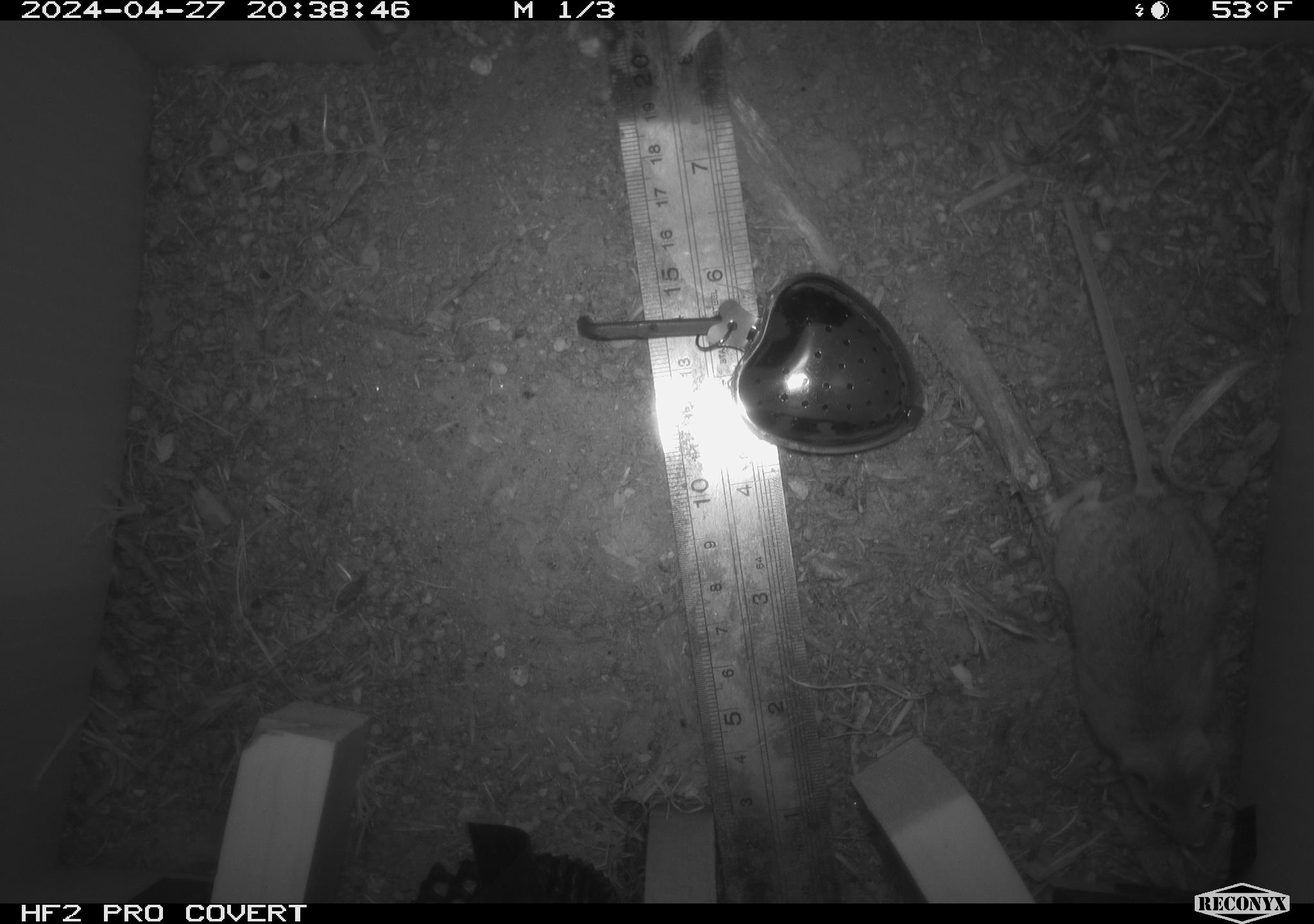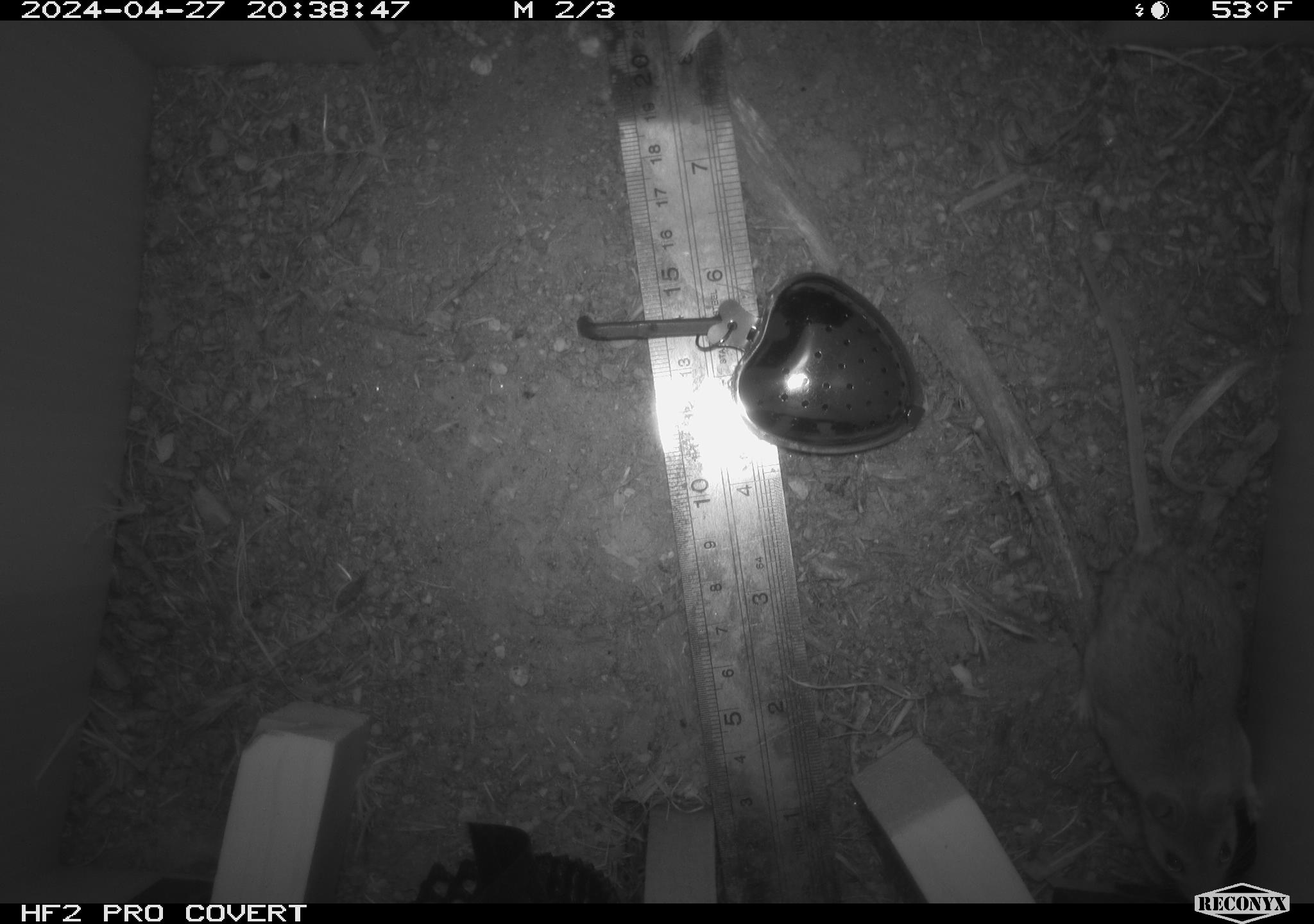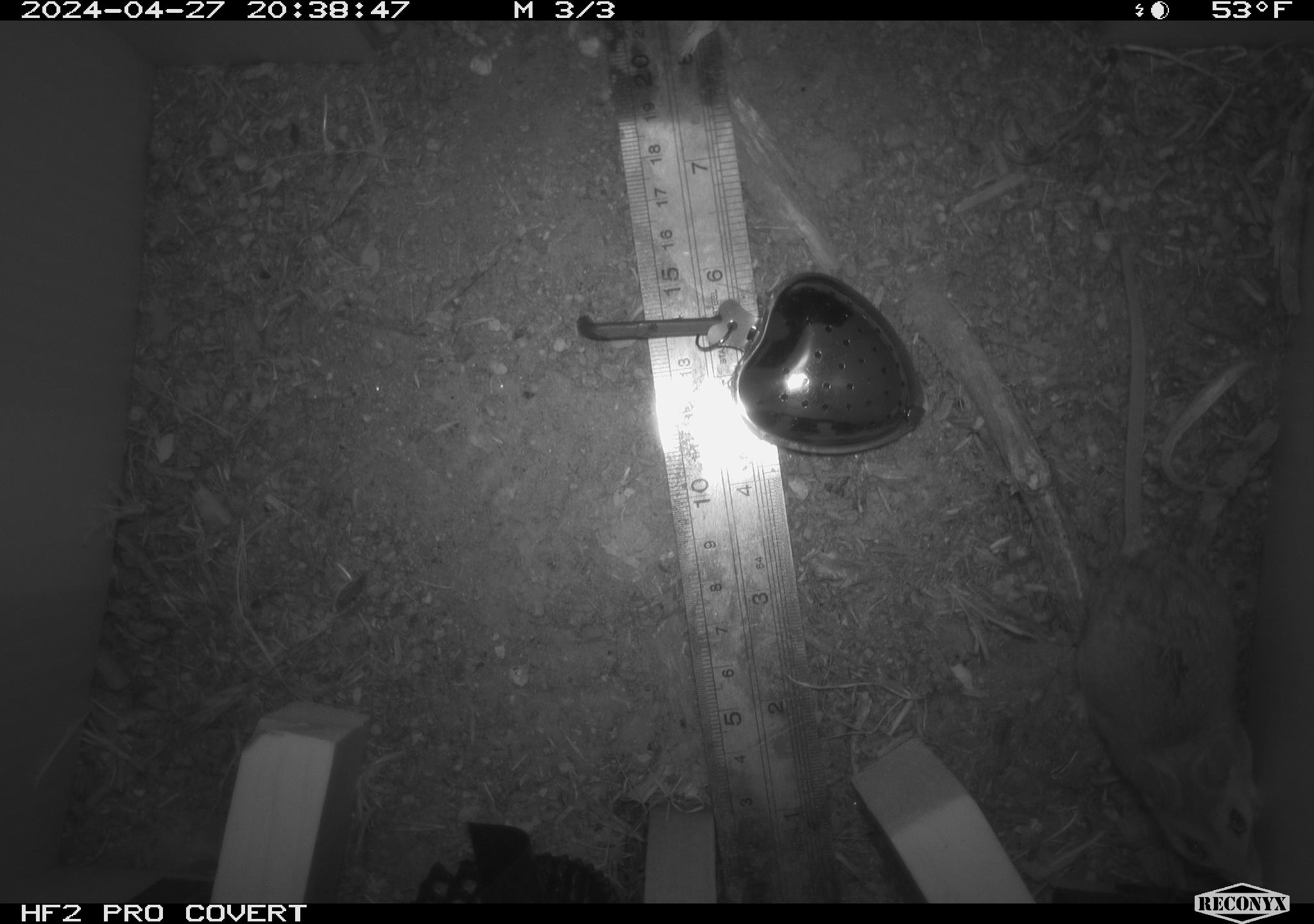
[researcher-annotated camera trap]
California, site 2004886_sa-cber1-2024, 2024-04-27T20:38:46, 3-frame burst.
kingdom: Animalia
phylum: Chordata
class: Mammalia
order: Rodentia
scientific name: Rodentia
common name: mouse species